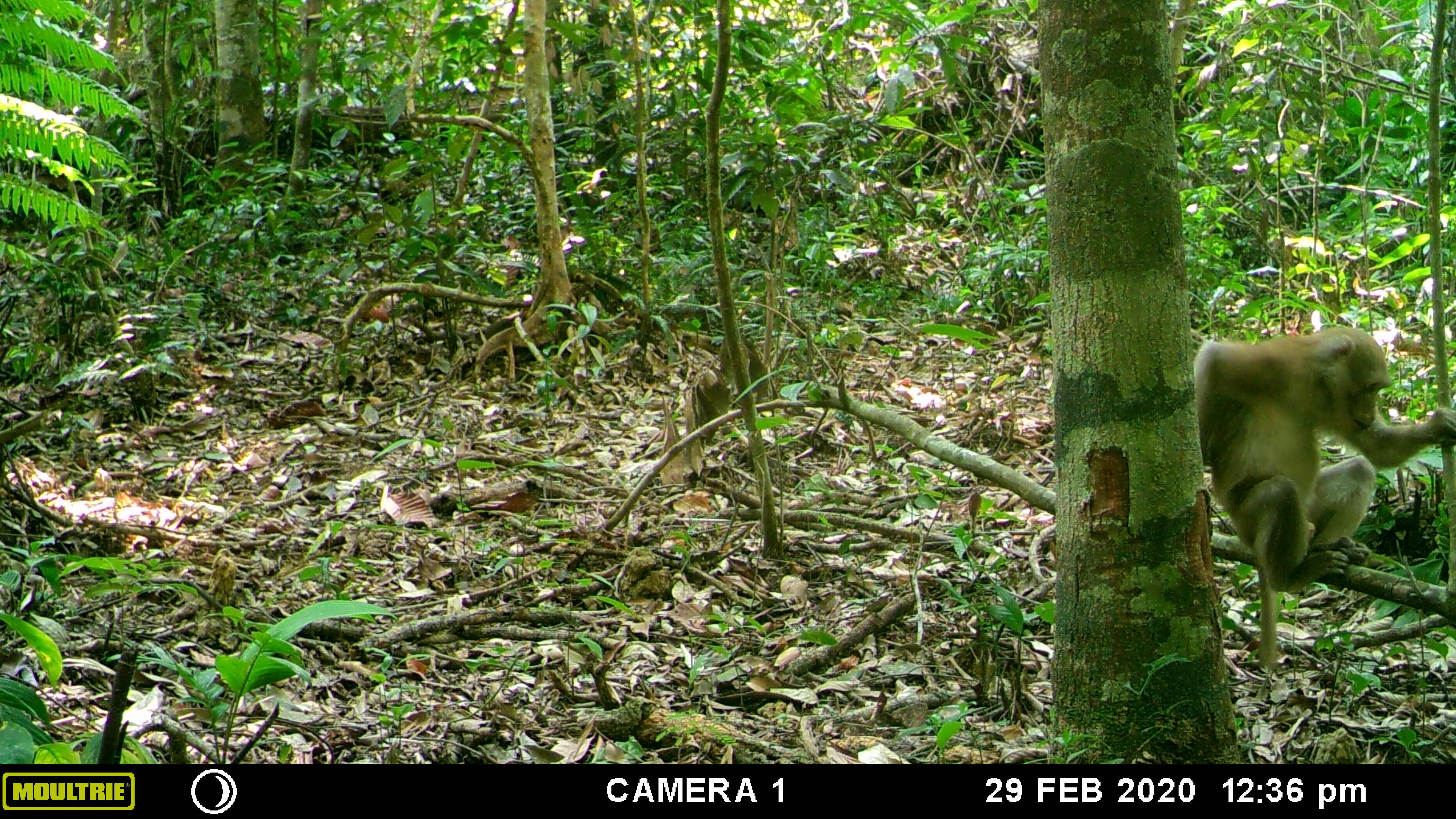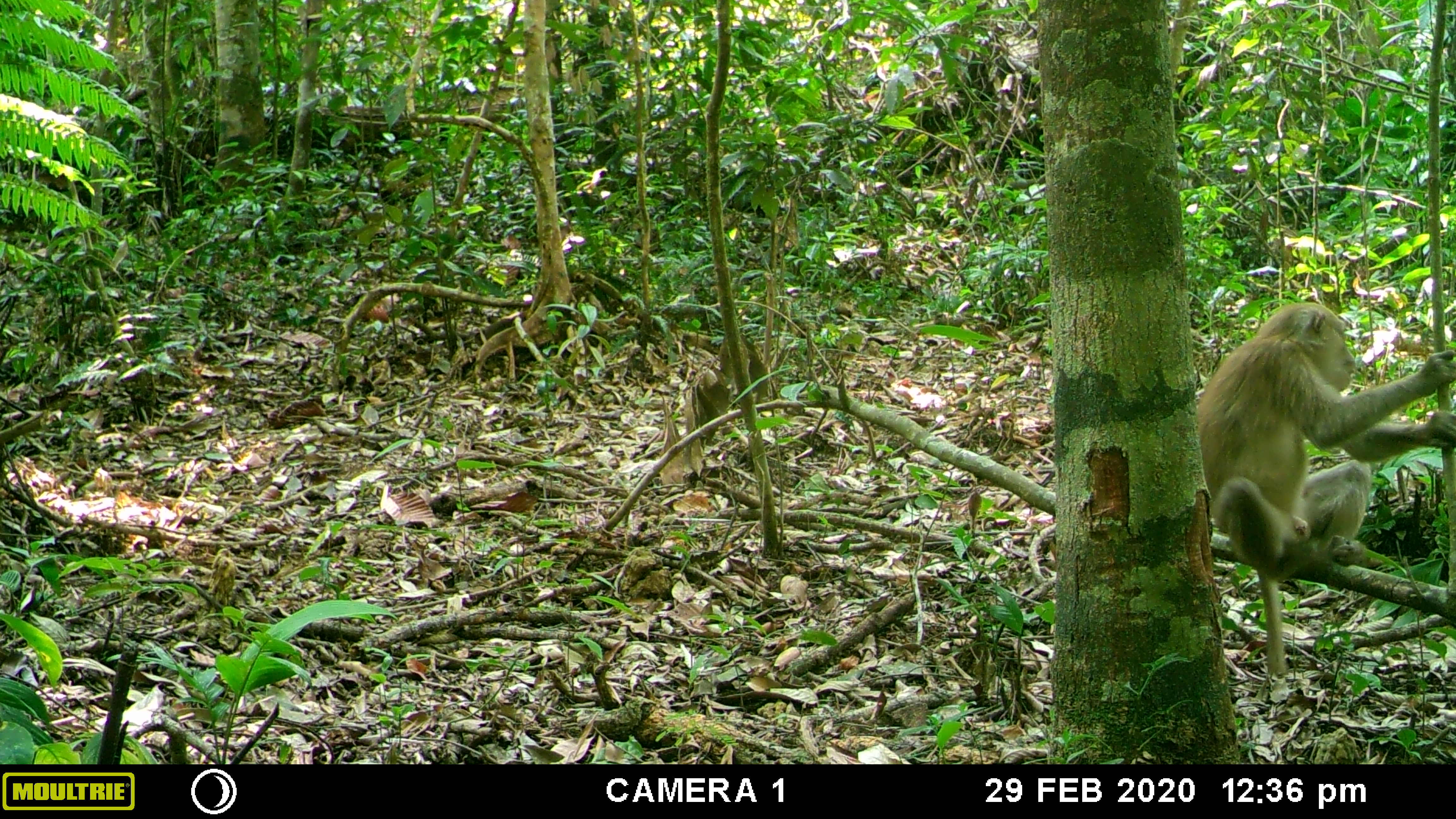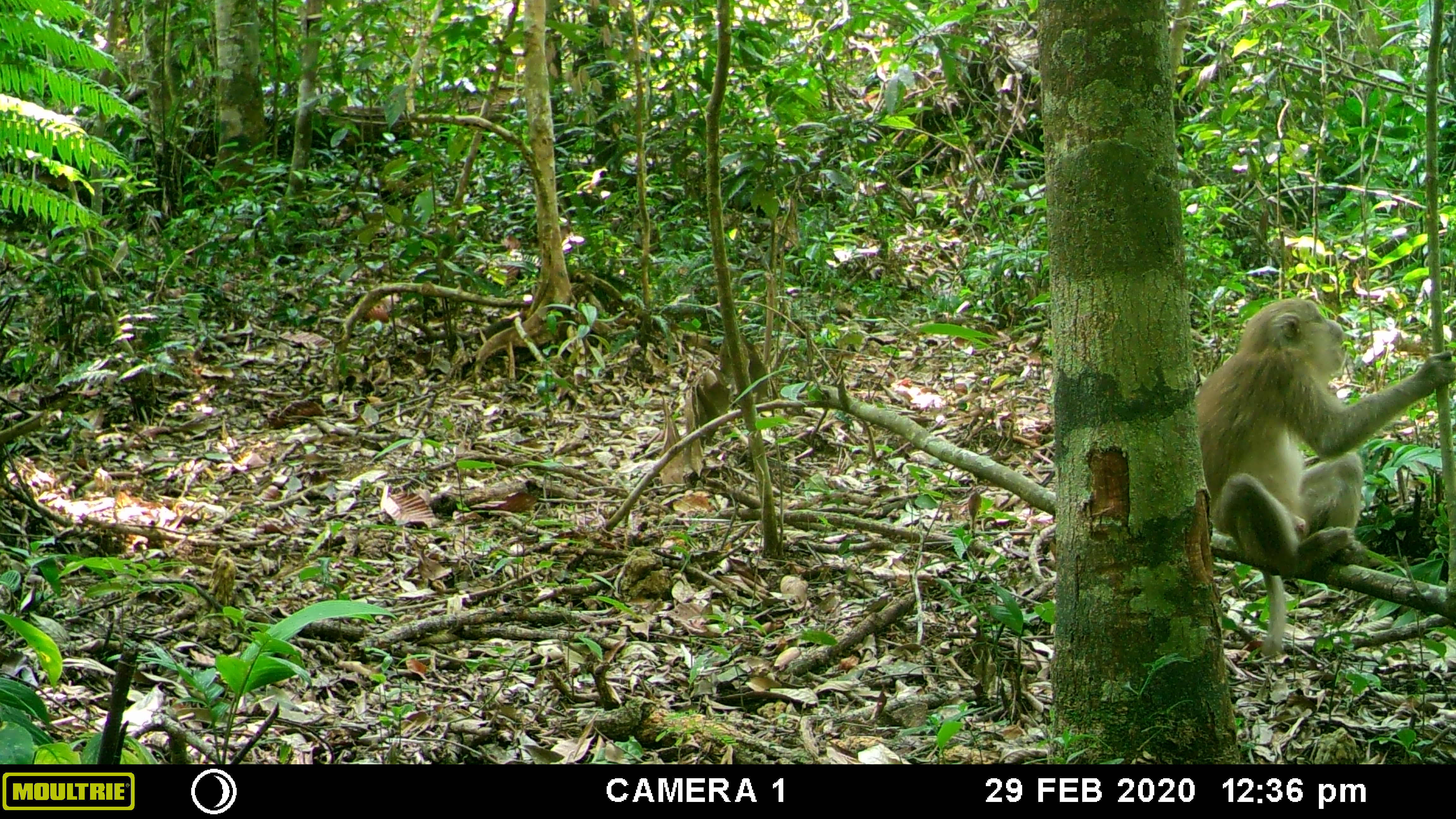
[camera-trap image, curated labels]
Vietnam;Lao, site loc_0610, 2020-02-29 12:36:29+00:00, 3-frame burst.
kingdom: Animalia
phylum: Chordata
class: Mammalia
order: Primates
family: Cercopithecidae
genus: Macaca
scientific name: Macaca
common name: macaques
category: assam or rhesus macaque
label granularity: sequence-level